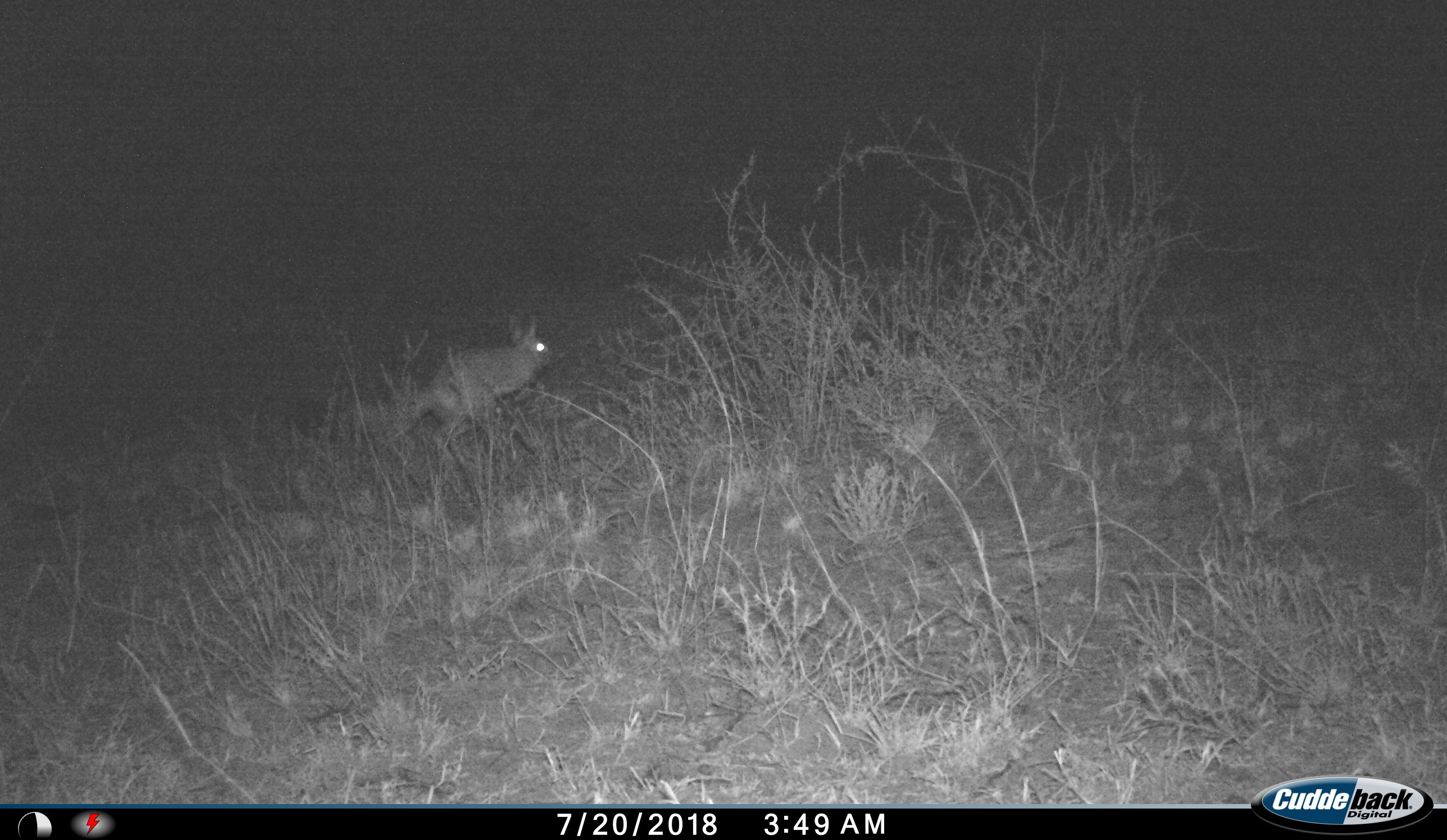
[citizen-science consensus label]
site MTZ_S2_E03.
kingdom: Animalia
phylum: Chordata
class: Mammalia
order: Rodentia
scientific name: Rodentia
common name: rodent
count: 1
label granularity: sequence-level